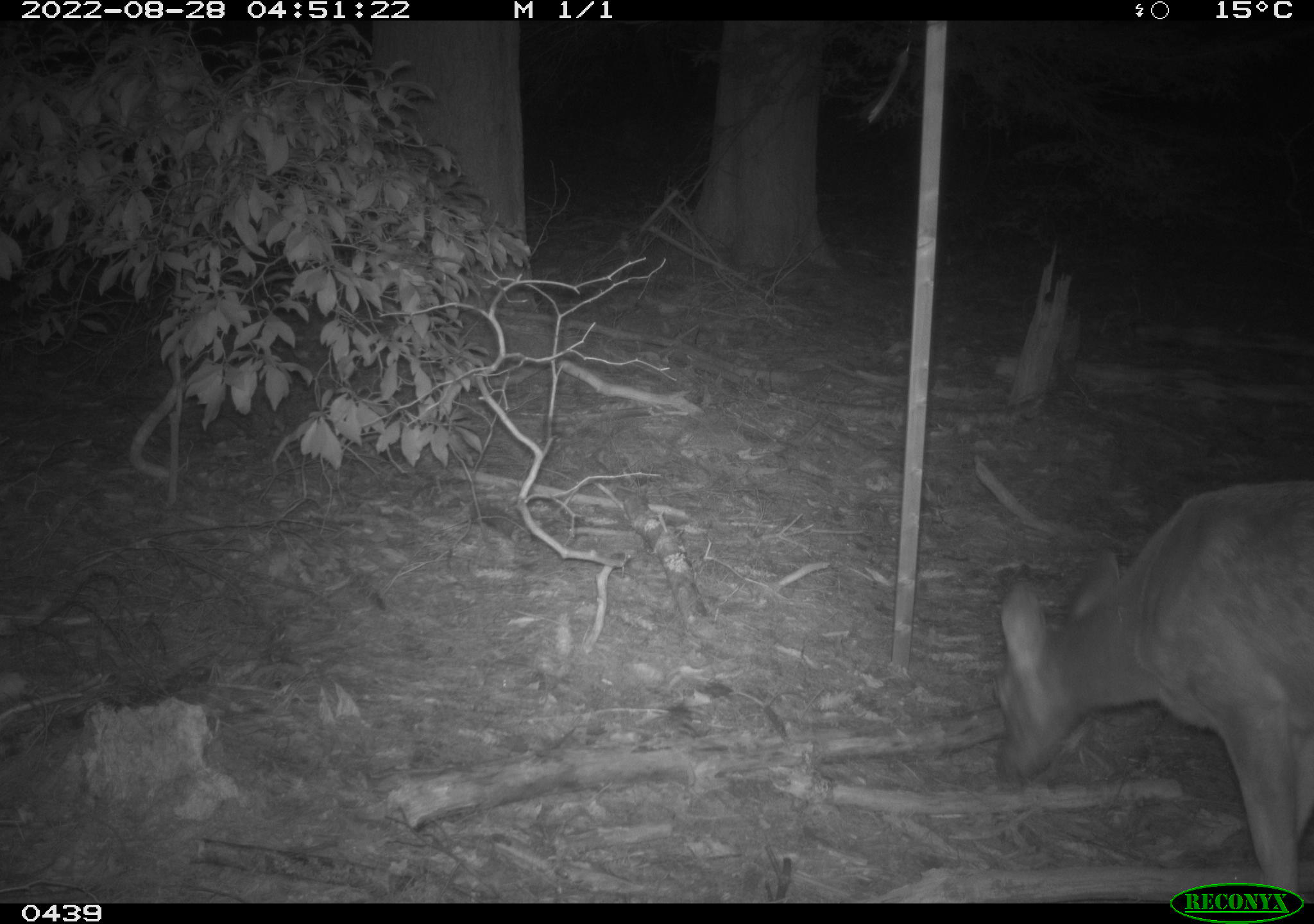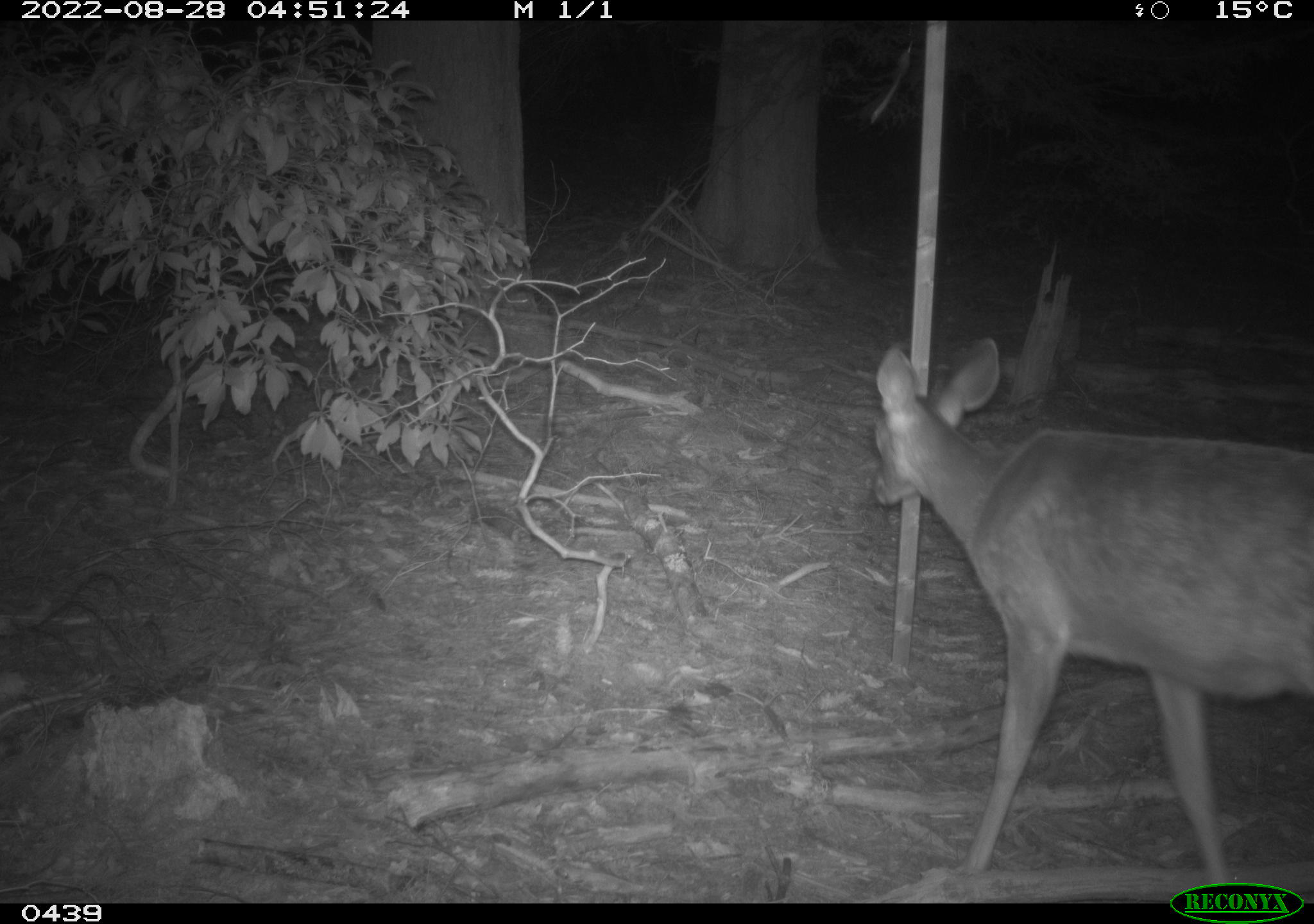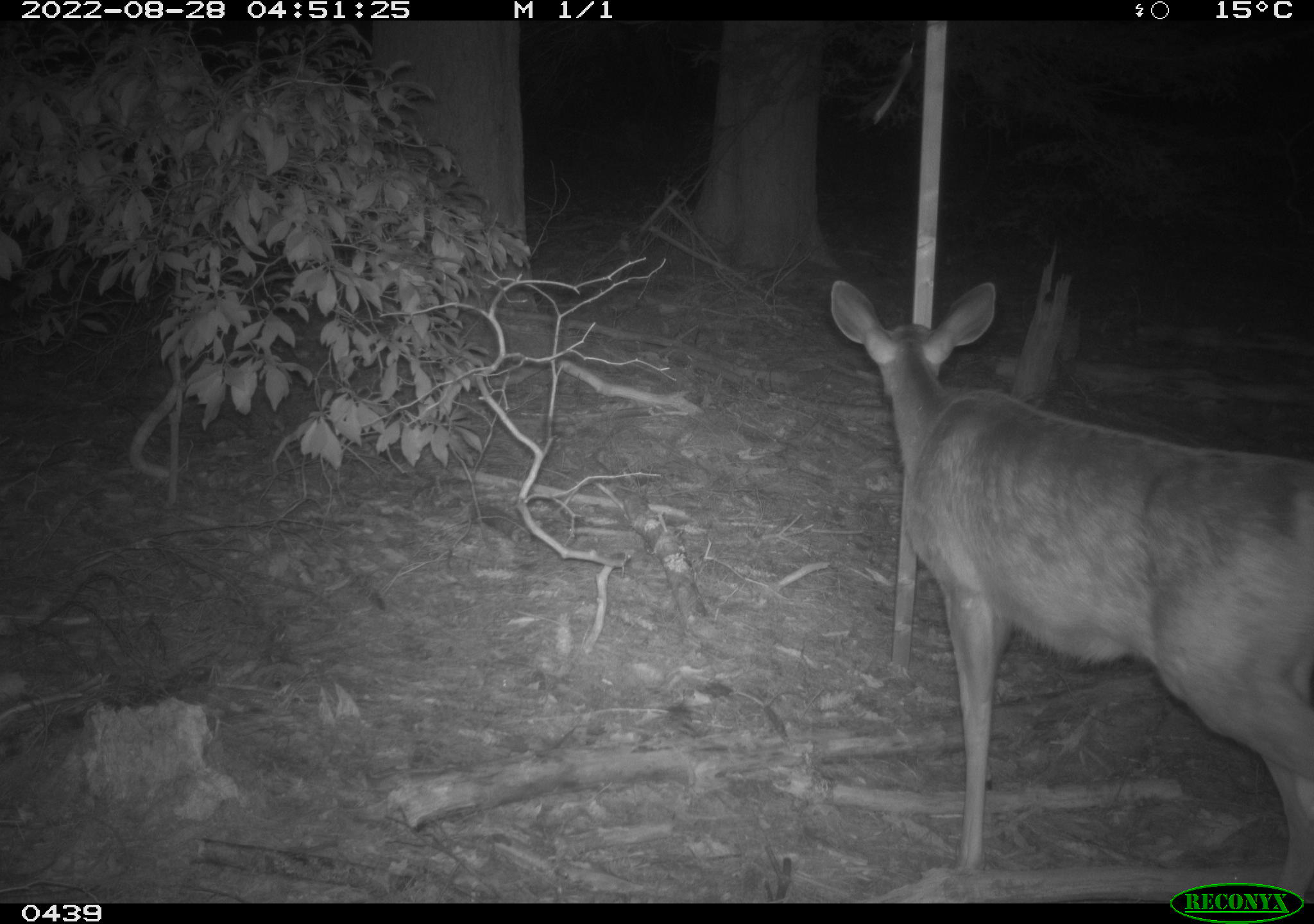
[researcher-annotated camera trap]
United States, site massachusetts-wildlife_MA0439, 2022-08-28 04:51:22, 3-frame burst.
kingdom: Animalia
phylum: Chordata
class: Mammalia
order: Artiodactyla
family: Cervidae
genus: Odocoileus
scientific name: Odocoileus virginianus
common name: white-tailed deer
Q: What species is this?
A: White-tailed deer (Odocoileus virginianus).